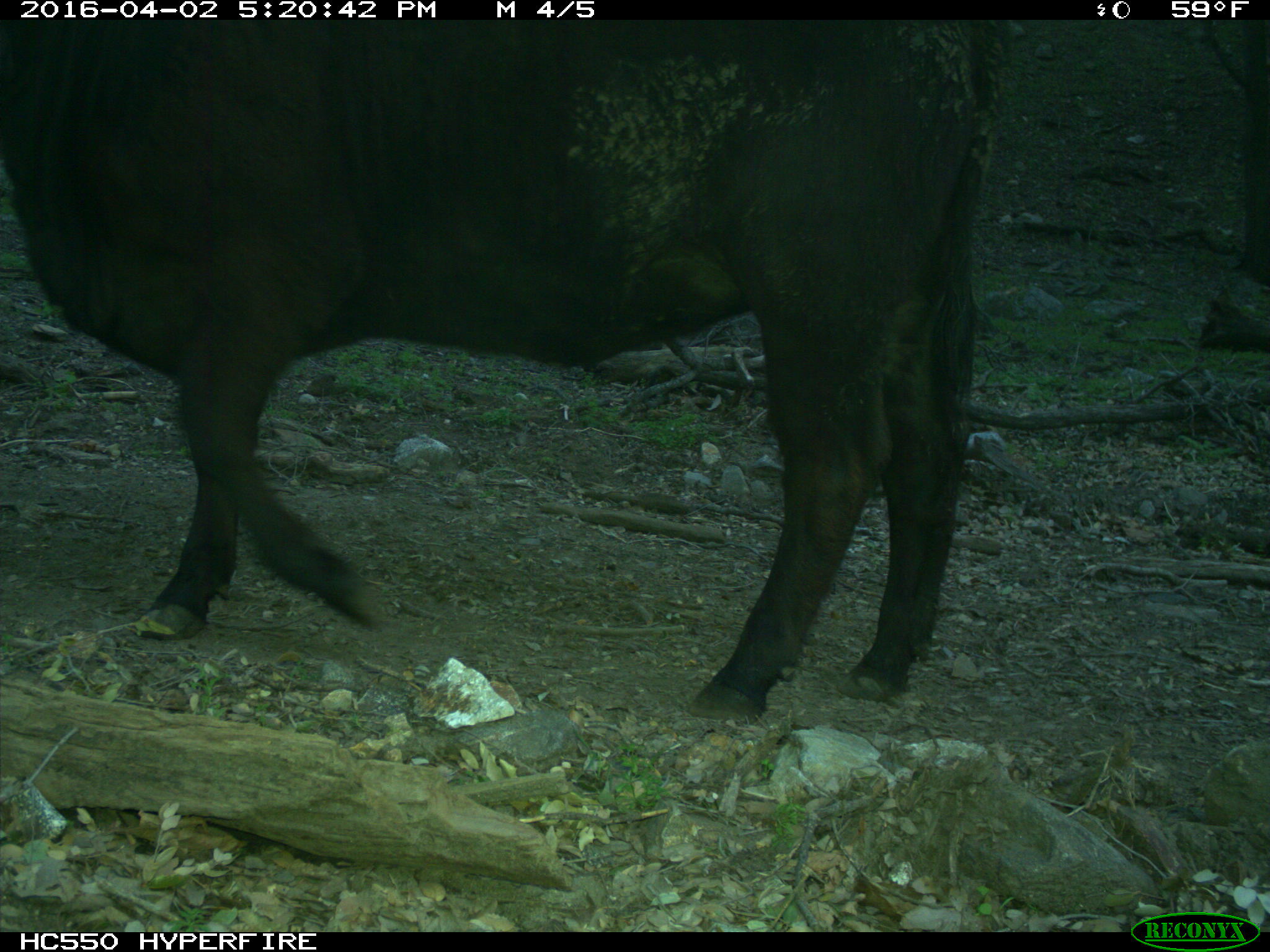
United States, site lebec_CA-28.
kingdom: Animalia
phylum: Chordata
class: Mammalia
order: Artiodactyla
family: Bovidae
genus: Bos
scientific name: Bos taurus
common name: domestic cow